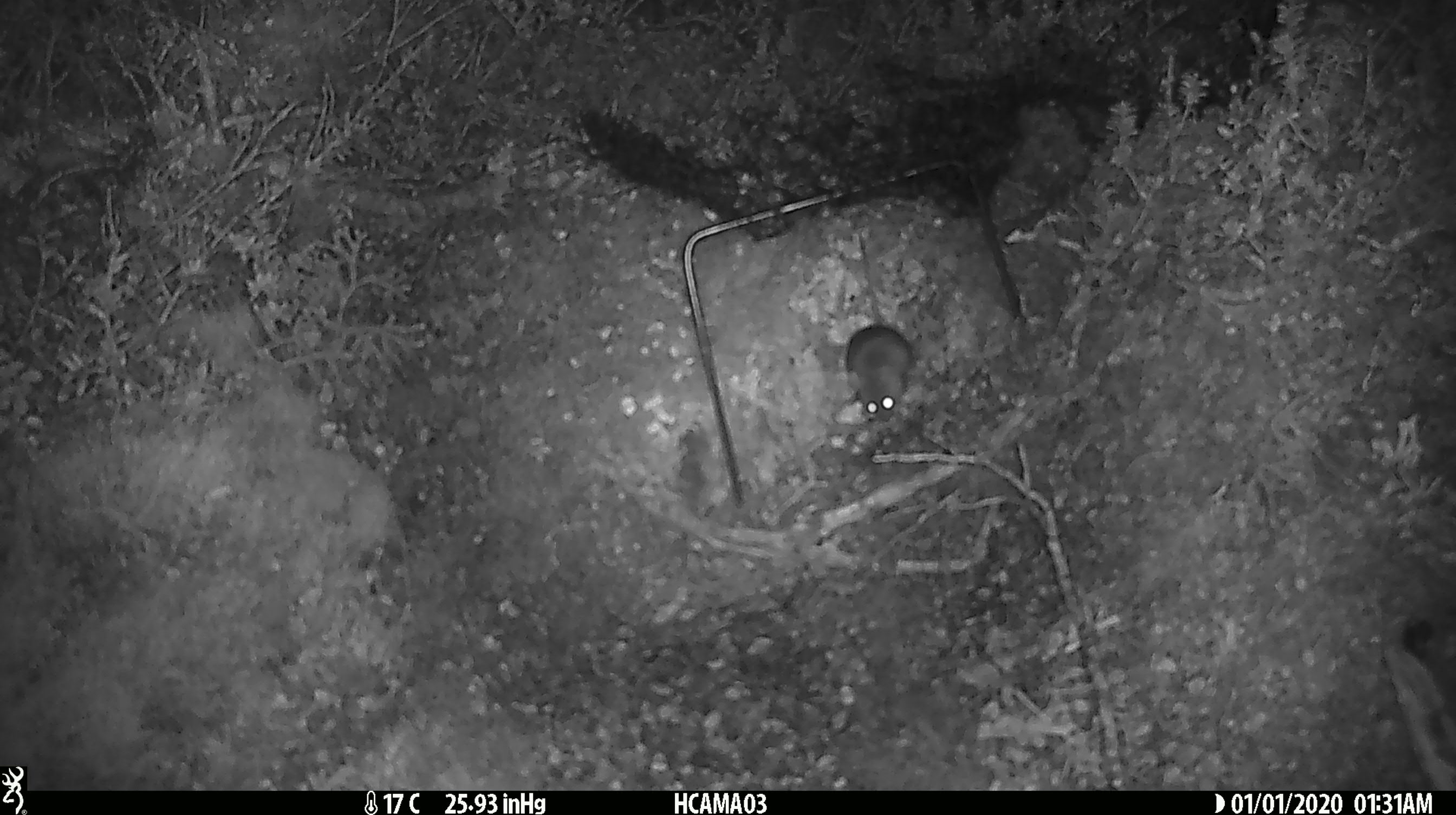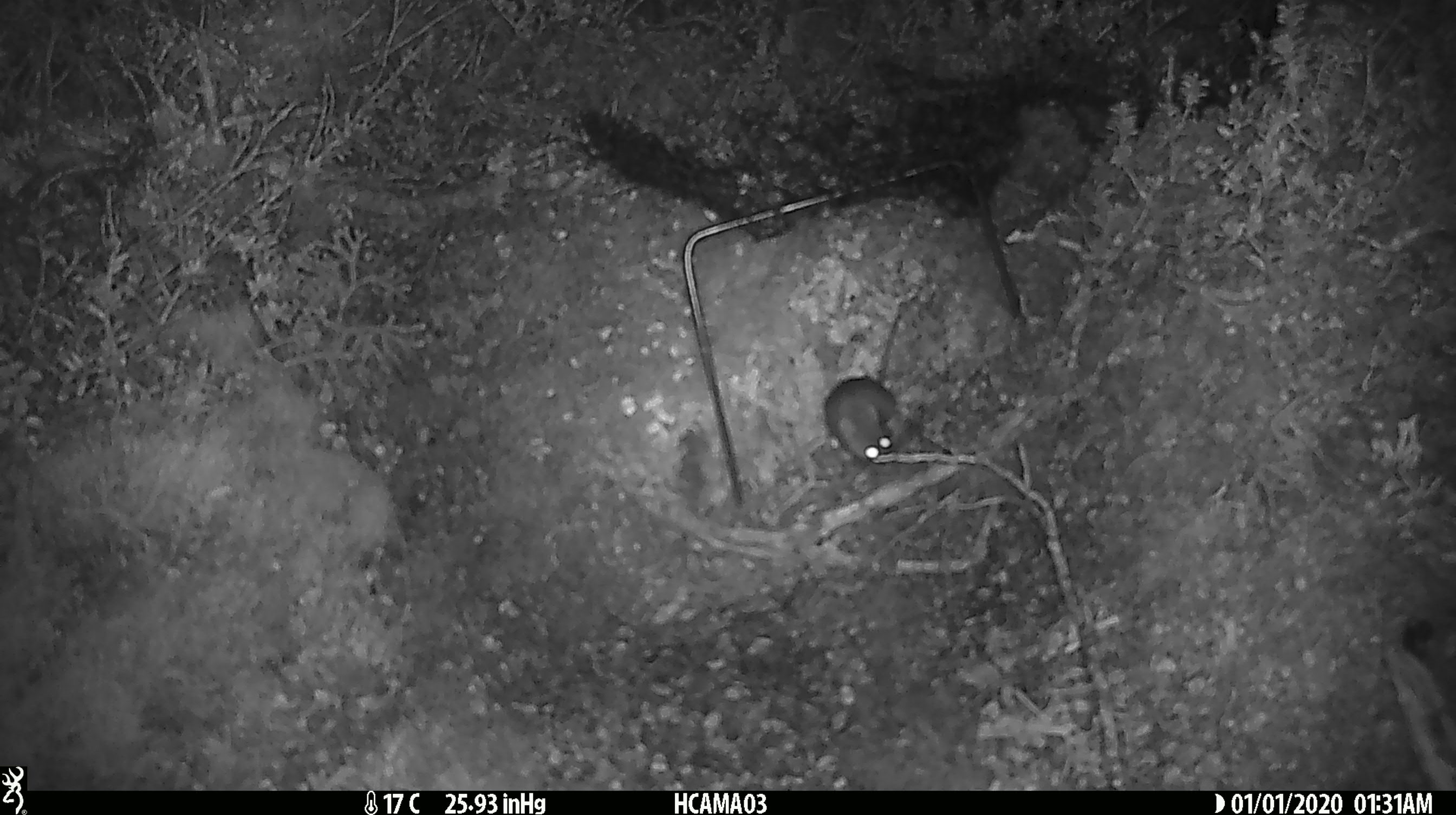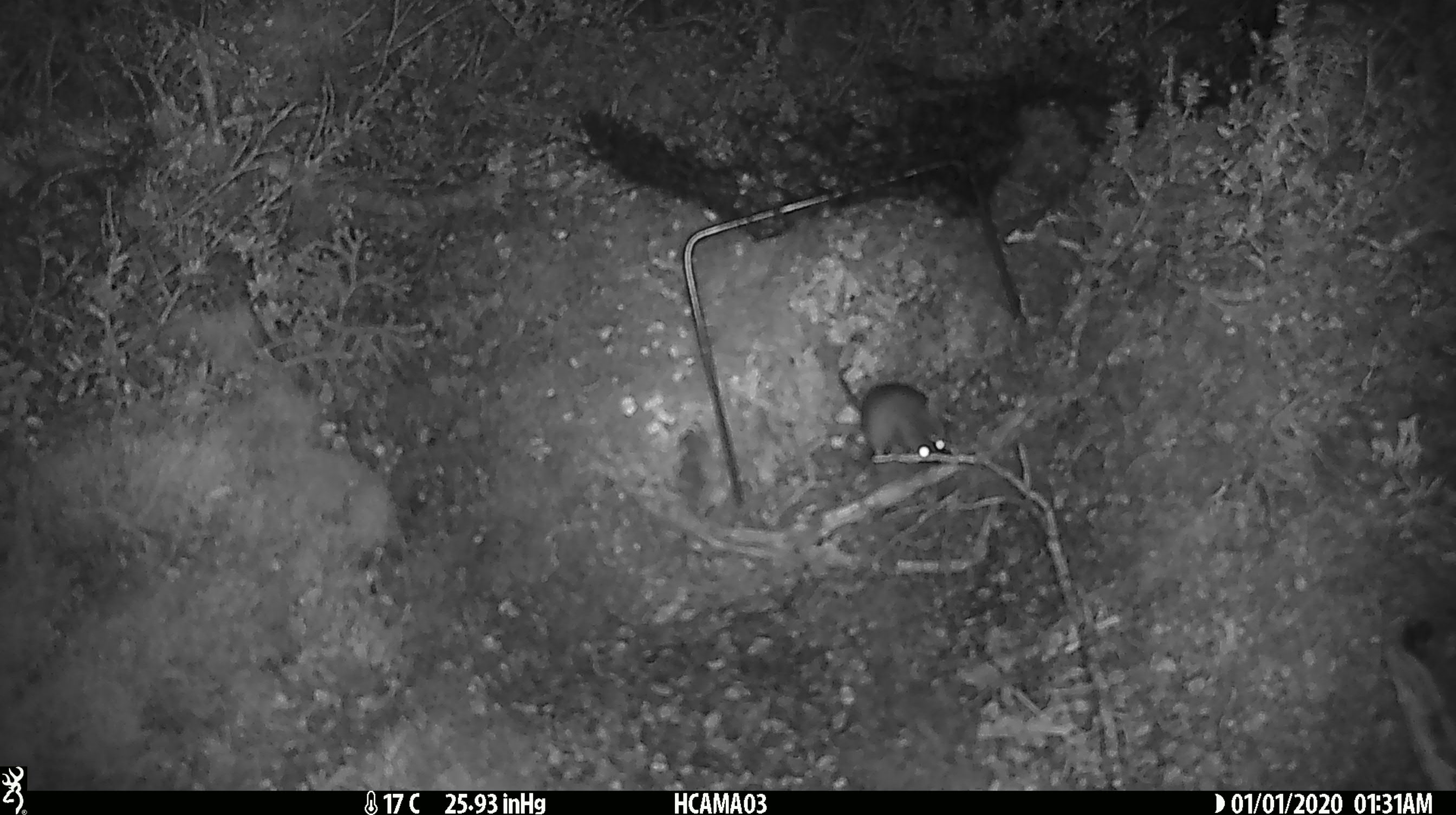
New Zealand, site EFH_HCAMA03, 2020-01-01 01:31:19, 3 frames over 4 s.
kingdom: Animalia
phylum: Chordata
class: Mammalia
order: Rodentia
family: Muridae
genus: Mus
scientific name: Mus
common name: mouse